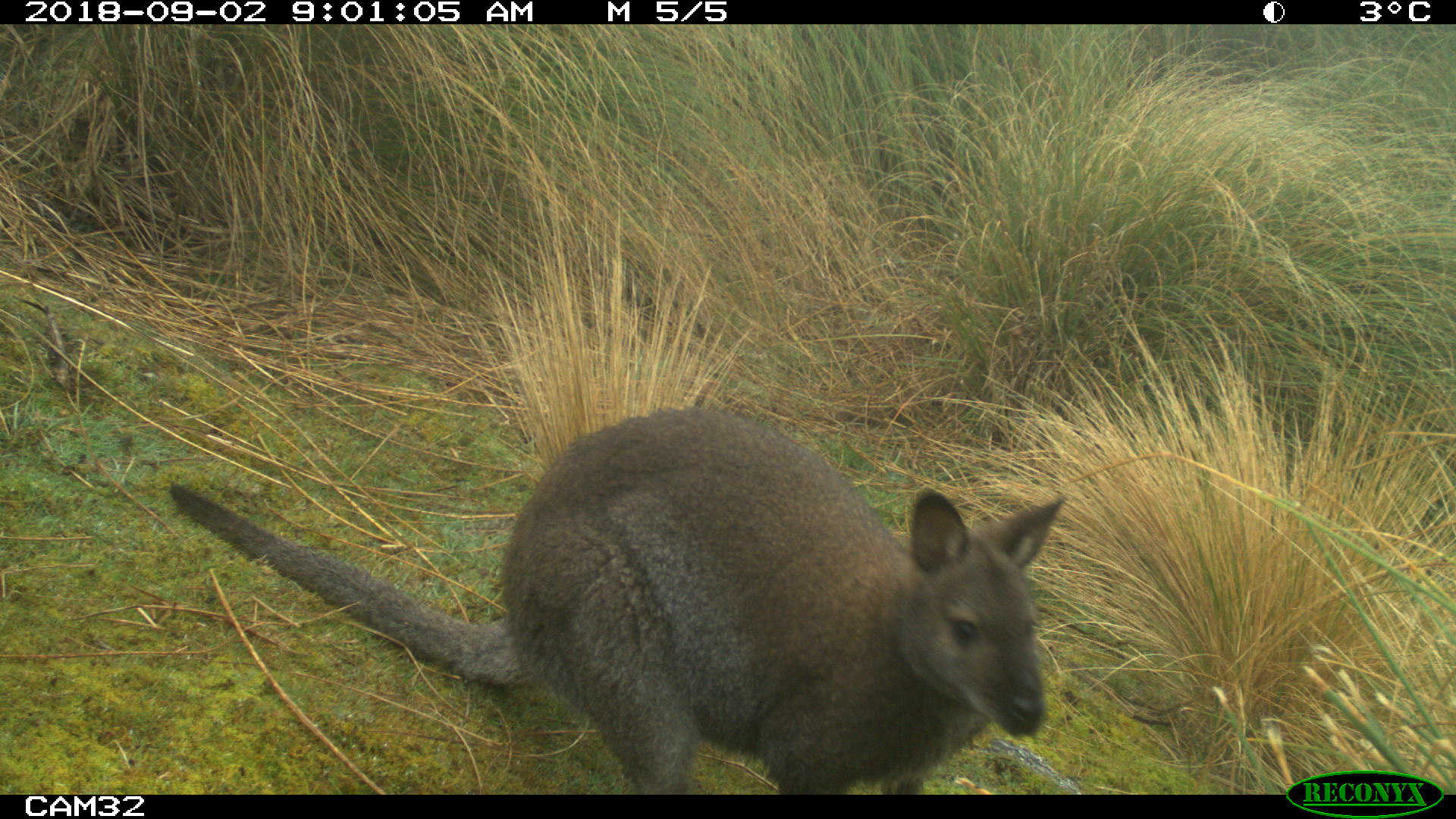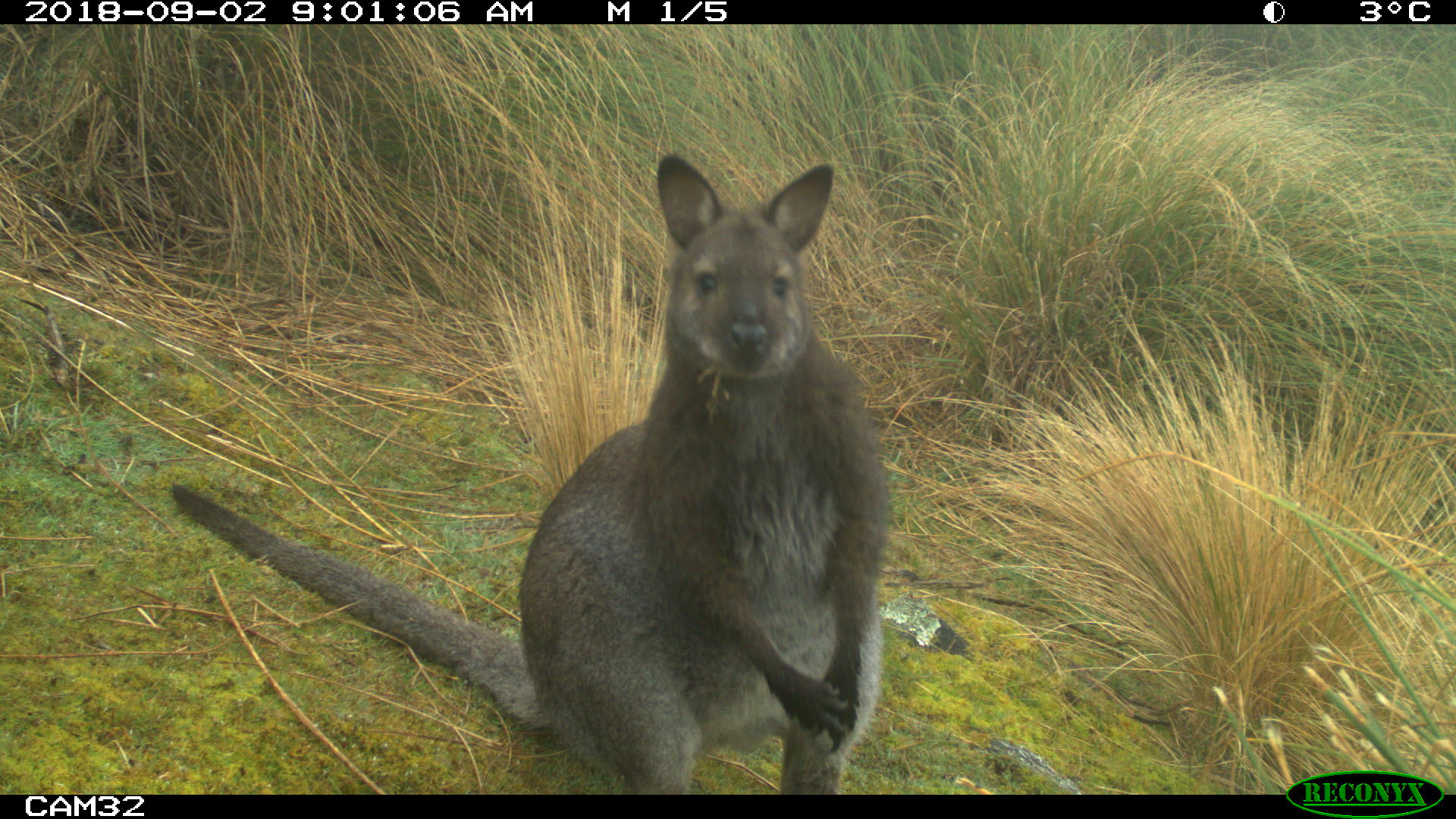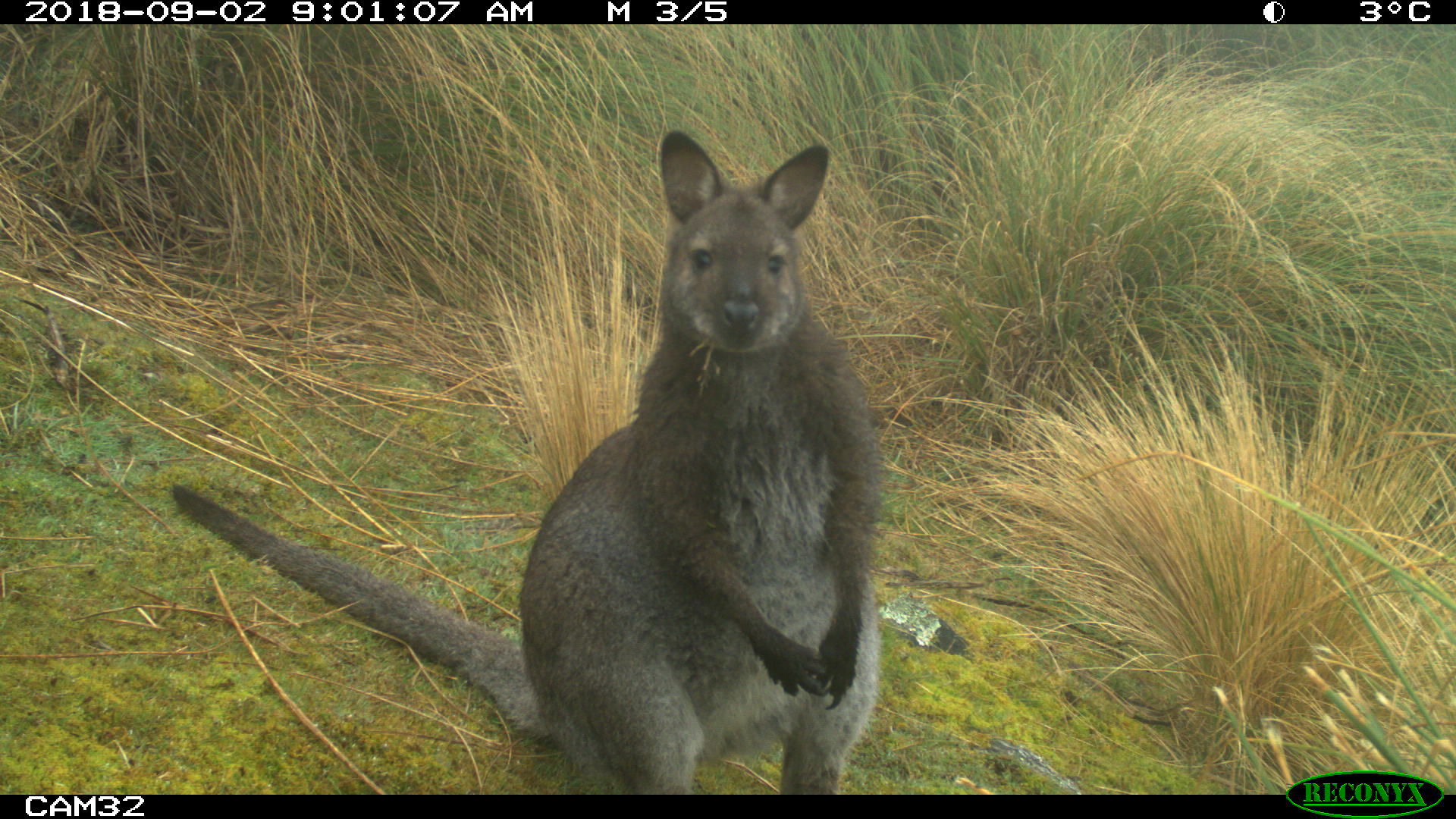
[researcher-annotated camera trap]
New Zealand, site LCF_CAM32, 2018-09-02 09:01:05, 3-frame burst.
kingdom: Animalia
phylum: Chordata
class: Mammalia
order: Diprotodontia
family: Macropodidae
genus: Notamacropus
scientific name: Notamacropus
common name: wallaby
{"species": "wallaby (Notamacropus)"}